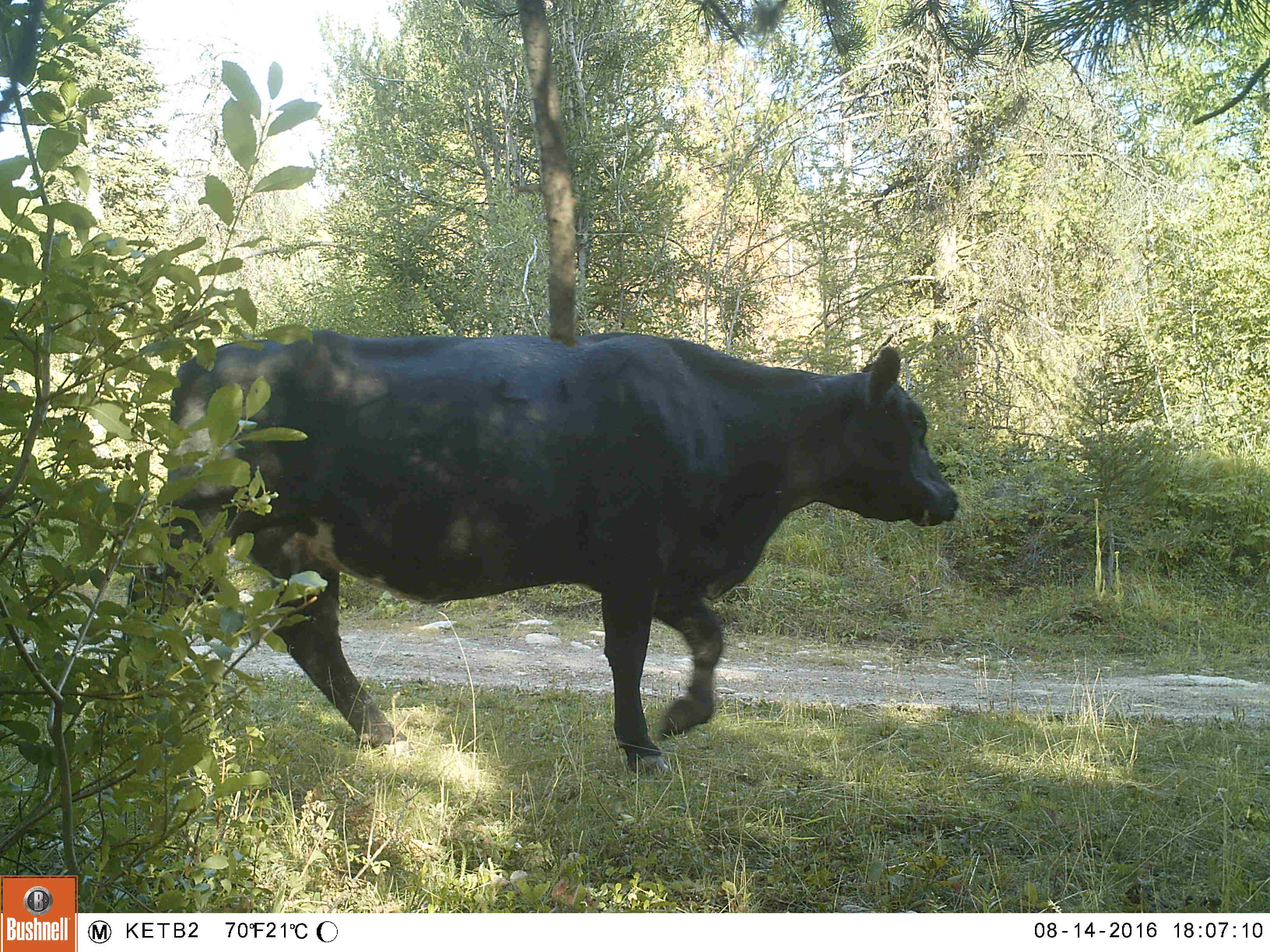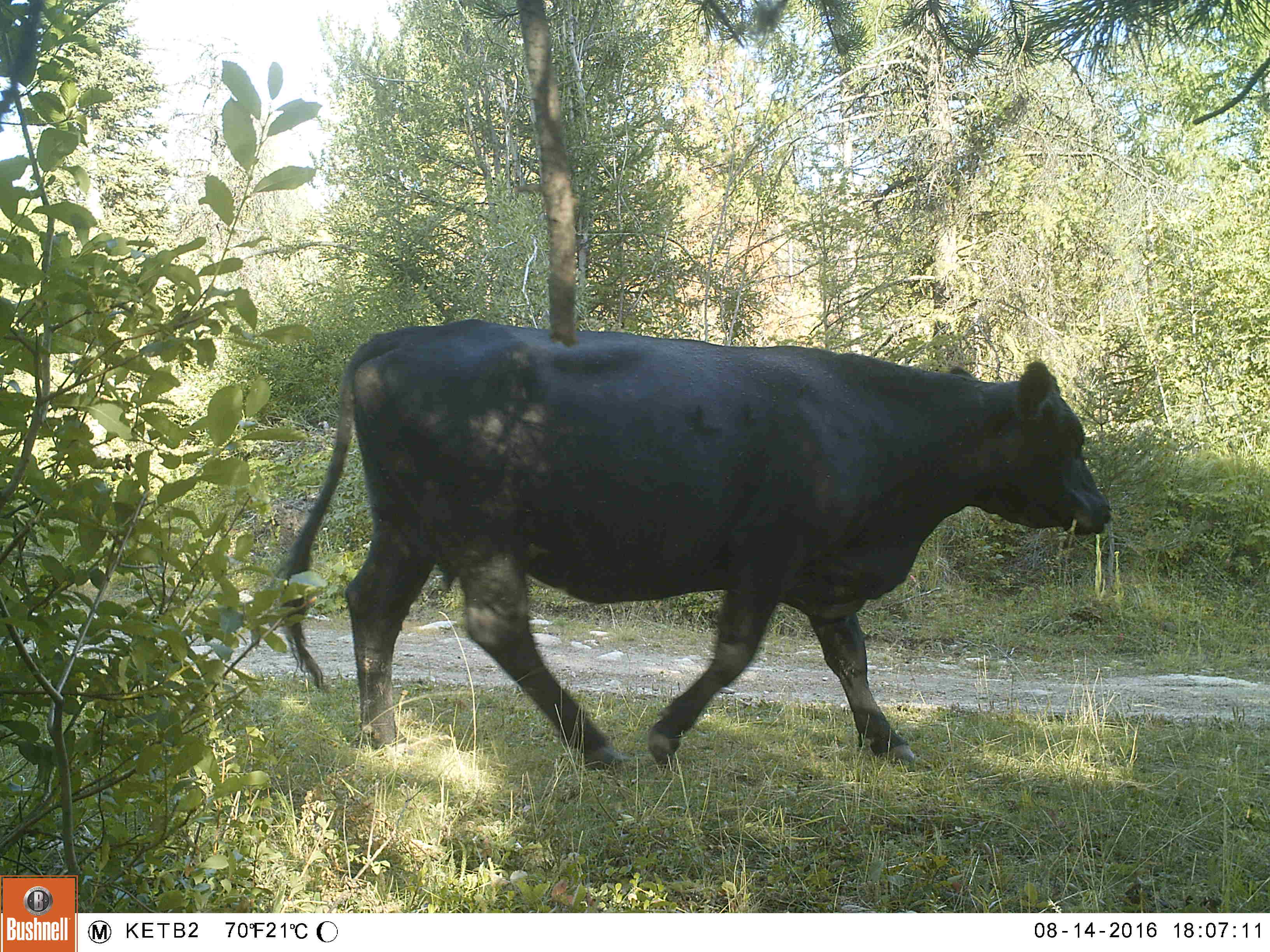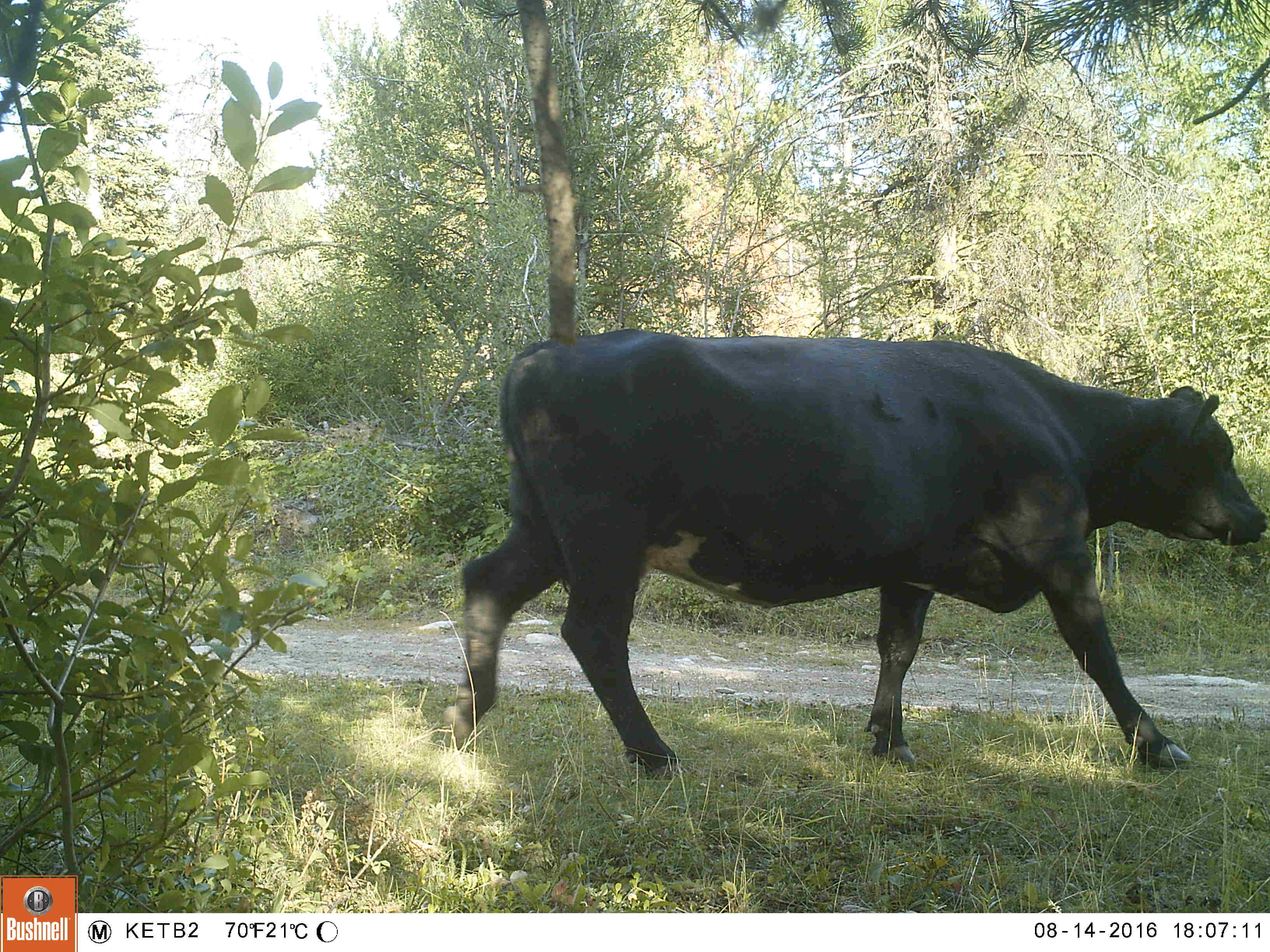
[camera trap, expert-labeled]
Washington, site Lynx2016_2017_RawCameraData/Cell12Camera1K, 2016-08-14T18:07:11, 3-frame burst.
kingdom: Animalia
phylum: Chordata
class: Mammalia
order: Artiodactyla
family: Bovidae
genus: Bos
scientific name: Bos taurus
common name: domestic cattle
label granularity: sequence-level